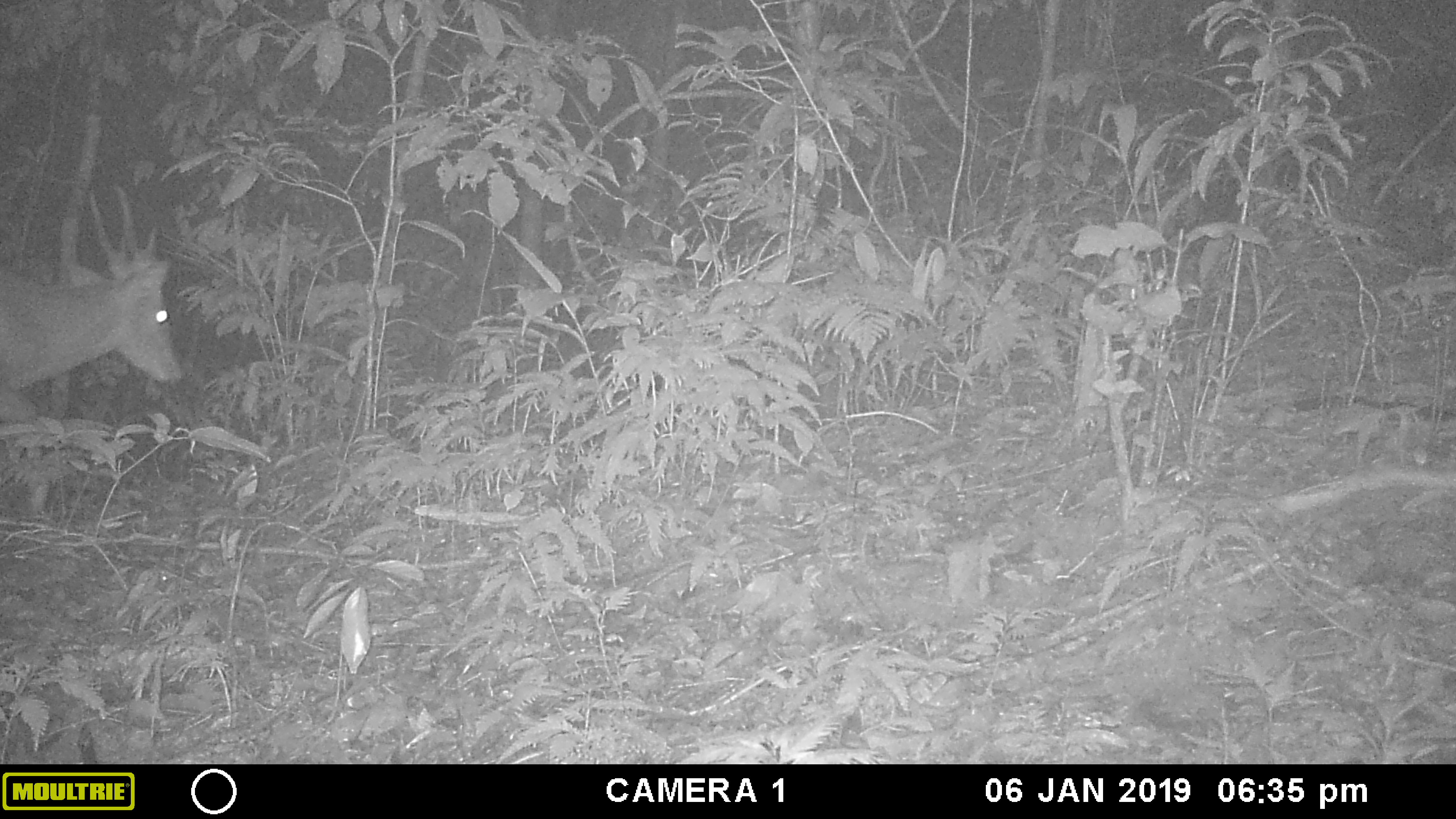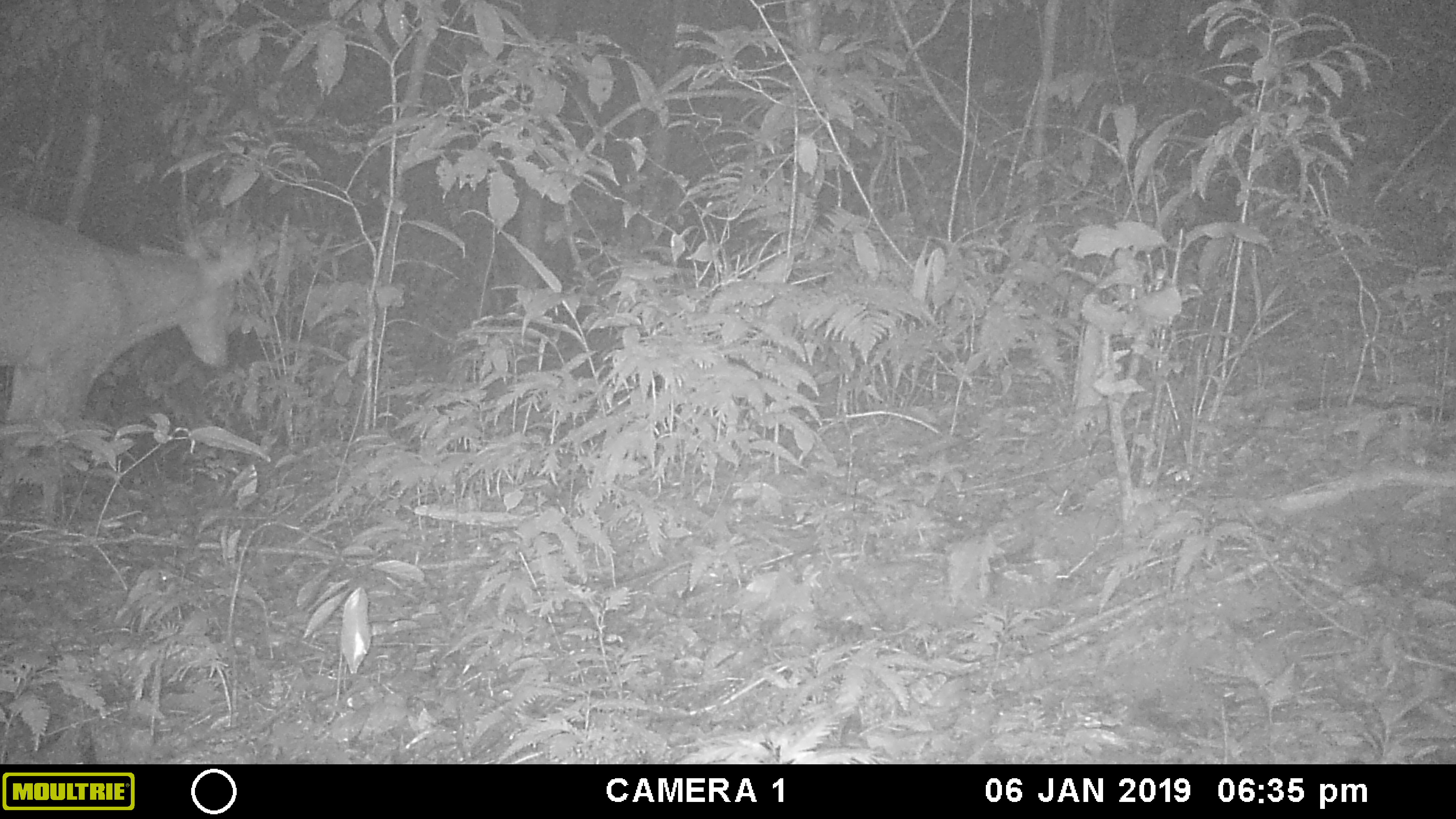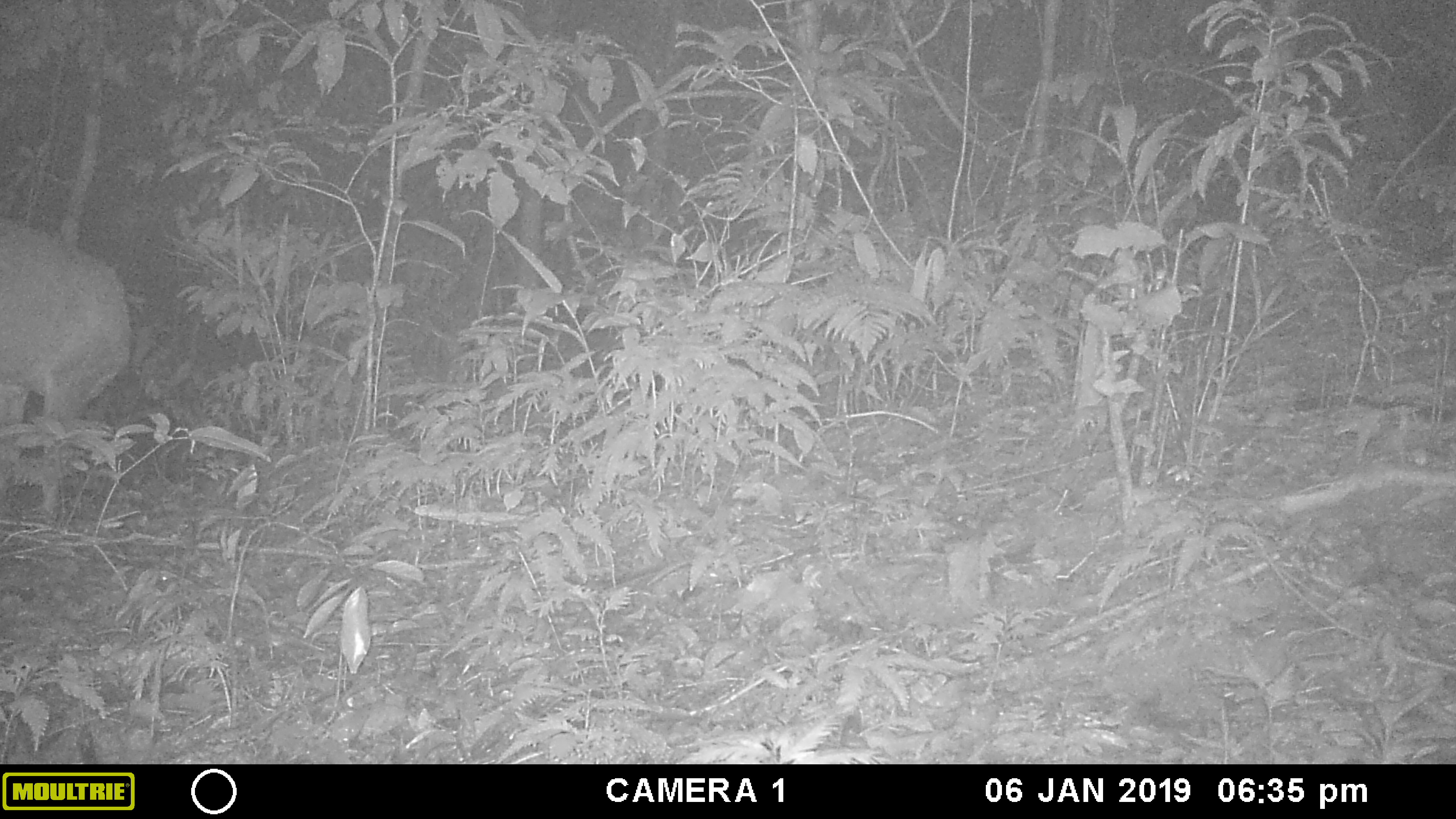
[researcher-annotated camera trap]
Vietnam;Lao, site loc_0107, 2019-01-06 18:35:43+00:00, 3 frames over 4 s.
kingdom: Animalia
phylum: Chordata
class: Mammalia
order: Artiodactyla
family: Cervidae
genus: Muntiacus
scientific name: Muntiacus vuquangensis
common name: large-antlered muntjac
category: large antlered muntjac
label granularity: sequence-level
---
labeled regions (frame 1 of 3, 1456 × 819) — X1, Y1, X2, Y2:
large antlered muntjac: 0, 182, 182, 514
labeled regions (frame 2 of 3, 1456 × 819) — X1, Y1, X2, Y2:
large antlered muntjac: 0, 168, 256, 523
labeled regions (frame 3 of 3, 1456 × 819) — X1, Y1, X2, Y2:
large antlered muntjac: 0, 213, 134, 524